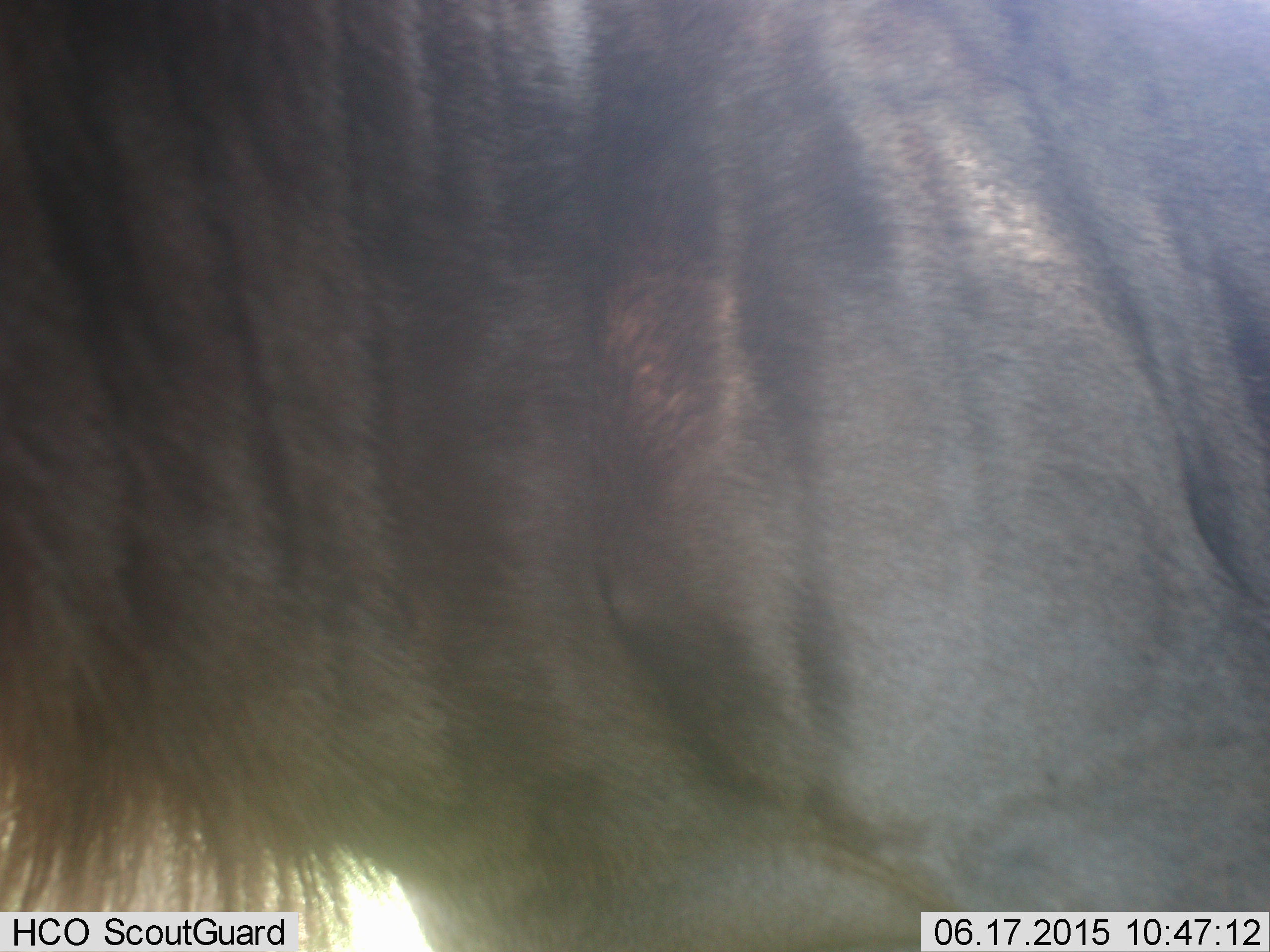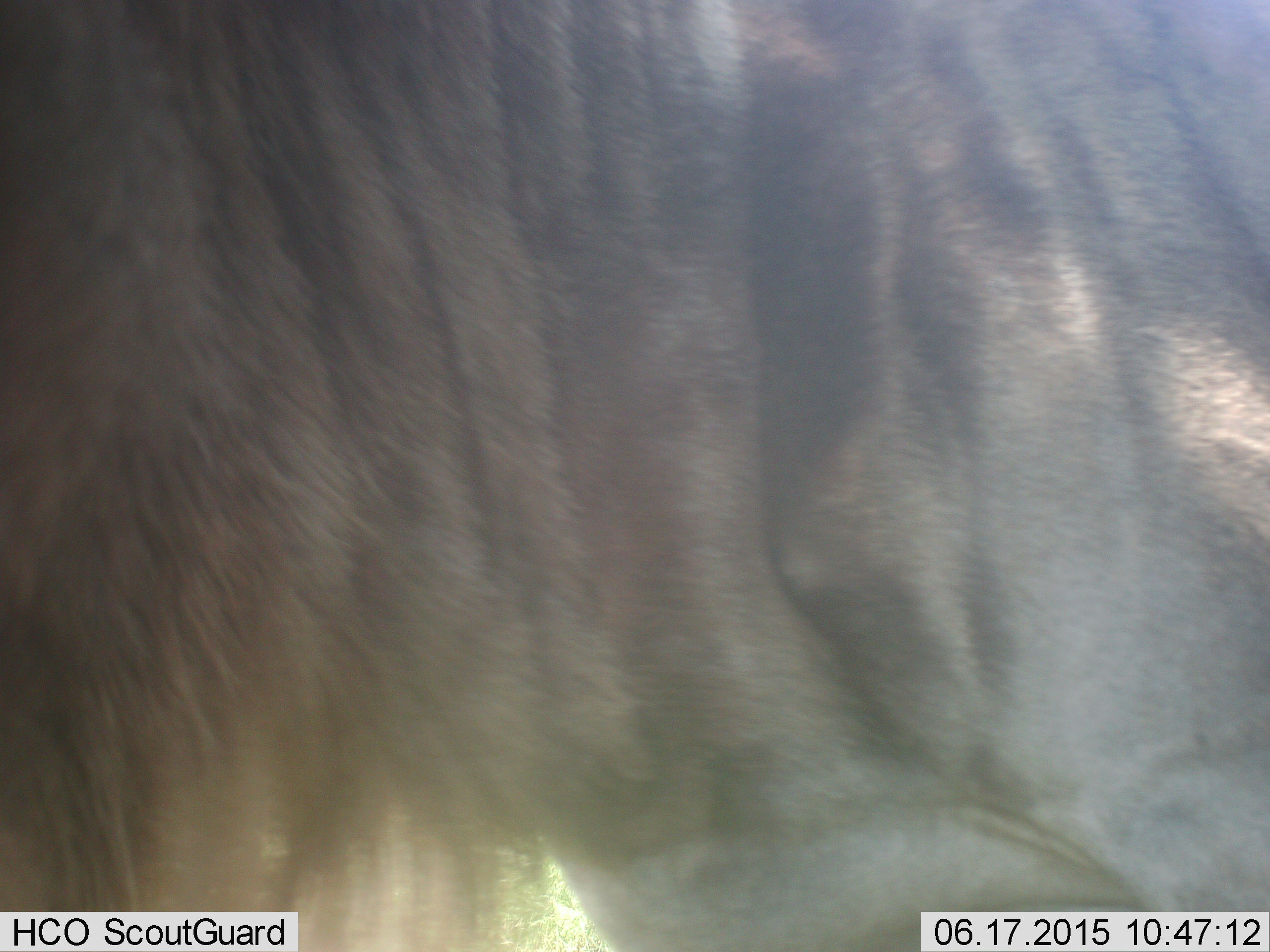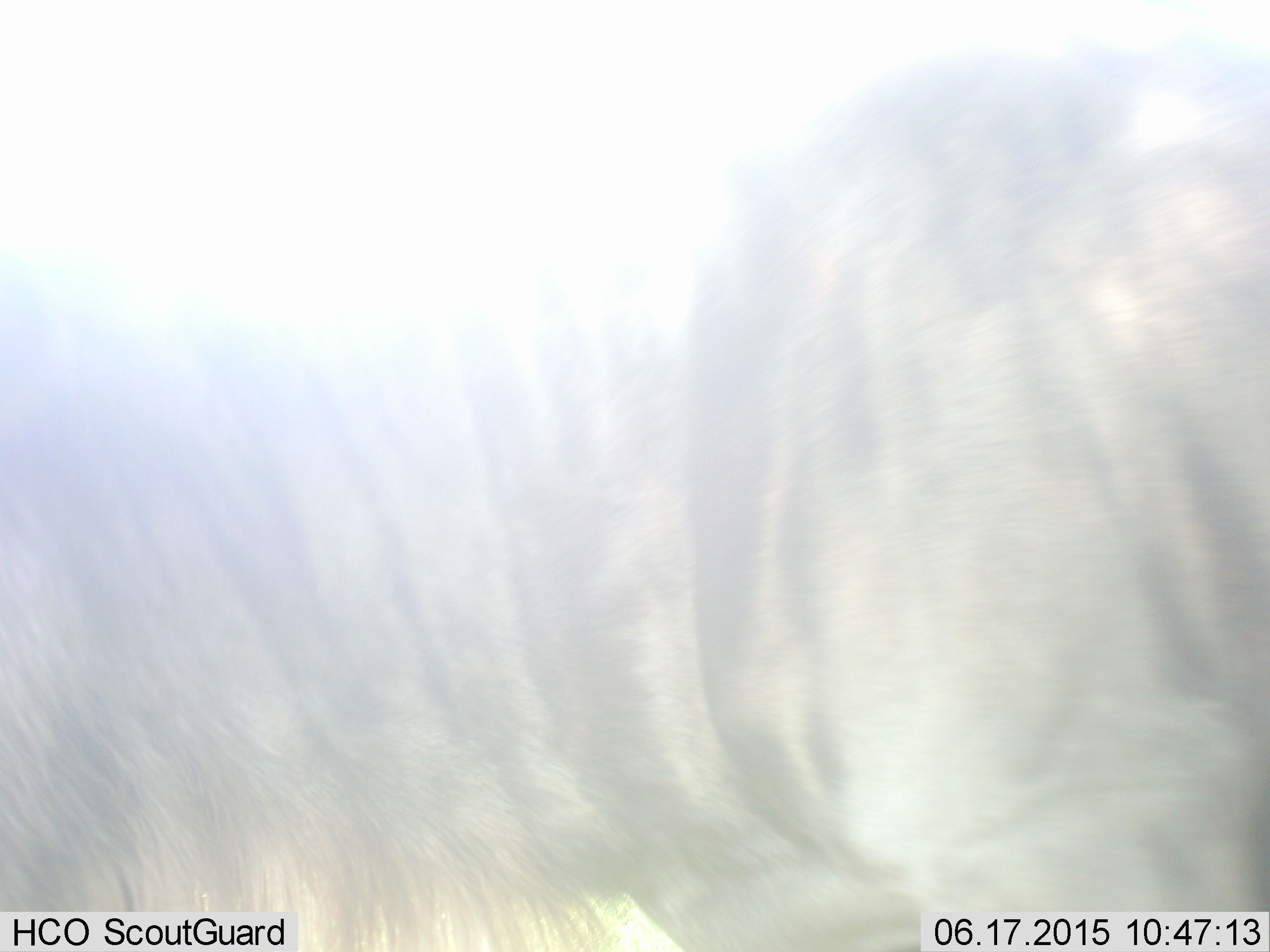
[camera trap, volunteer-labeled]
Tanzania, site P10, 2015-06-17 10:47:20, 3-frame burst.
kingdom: Animalia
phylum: Chordata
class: Mammalia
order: Artiodactyla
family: Bovidae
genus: Connochaetes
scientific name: Connochaetes taurinus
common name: blue wildebeest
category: wildebeest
Wildebeest (blue wildebeest) (Connochaetes taurinus), count 1. Behavior (volunteer vote fractions): standing 50%, resting 0%, moving 50%, interacting 0%. Young present (vote fraction): 0%. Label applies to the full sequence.